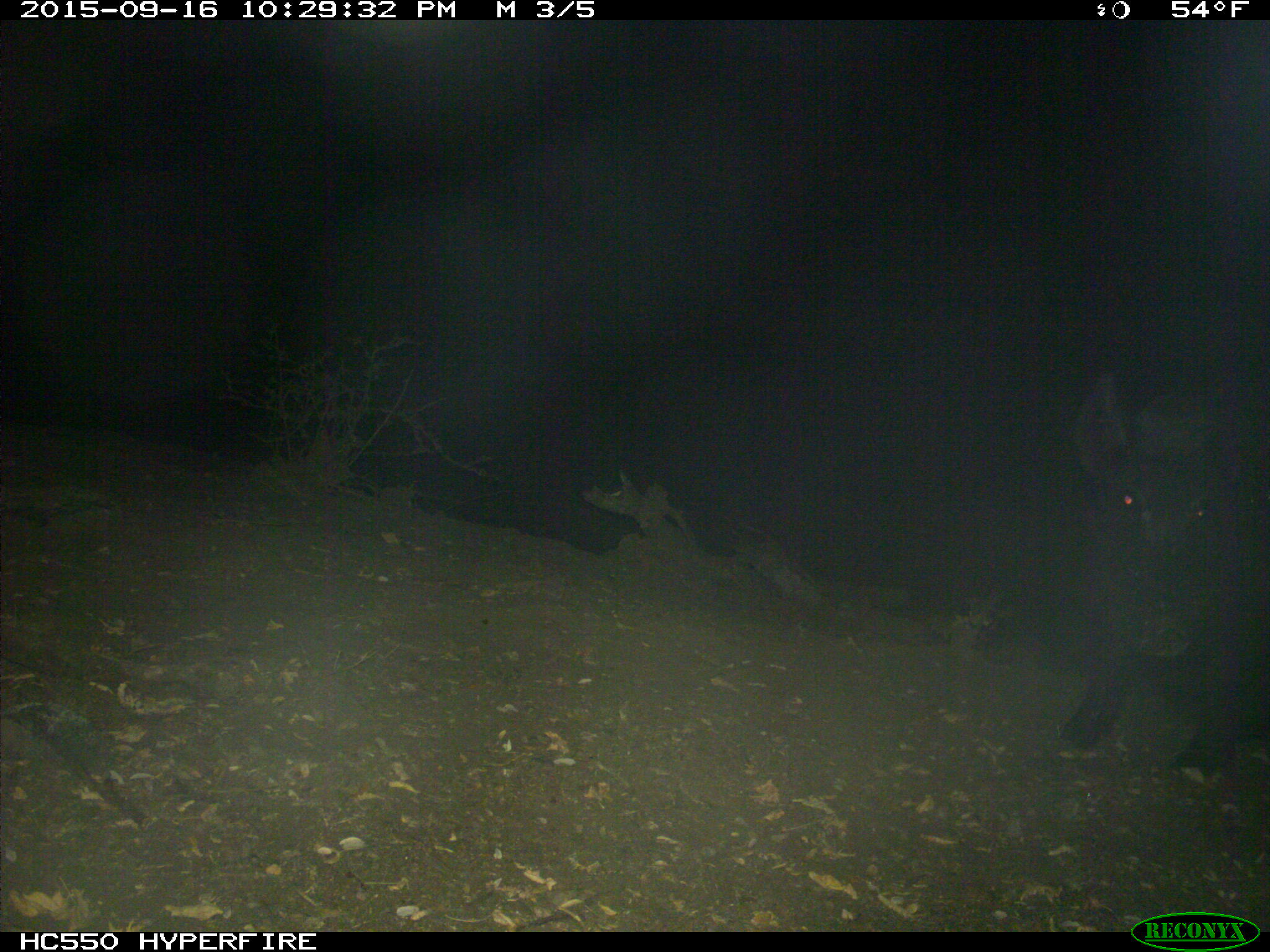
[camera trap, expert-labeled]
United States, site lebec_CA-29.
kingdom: Animalia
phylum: Chordata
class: Mammalia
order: Artiodactyla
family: Suidae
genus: Sus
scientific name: Sus scrofa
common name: wild boar